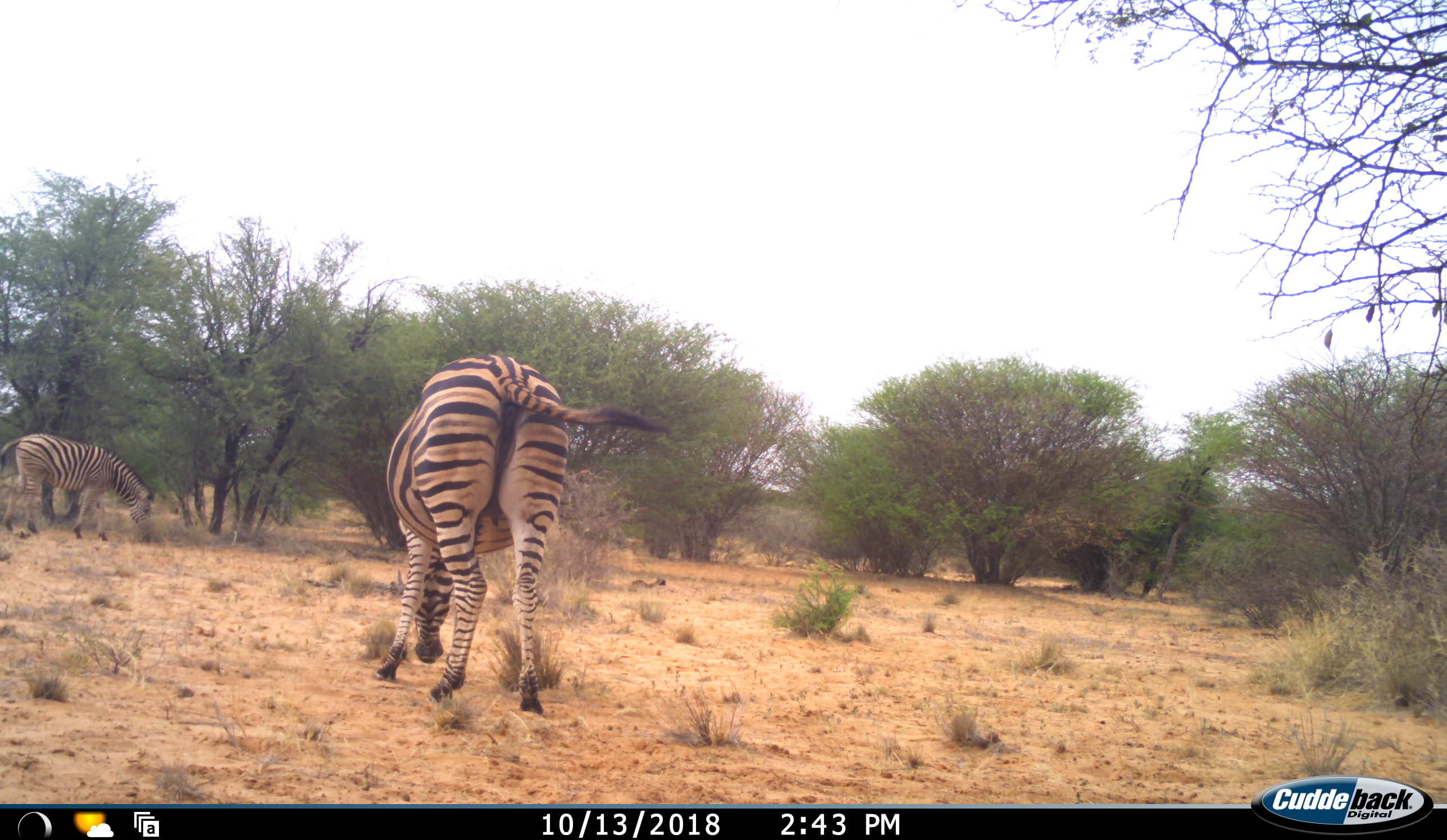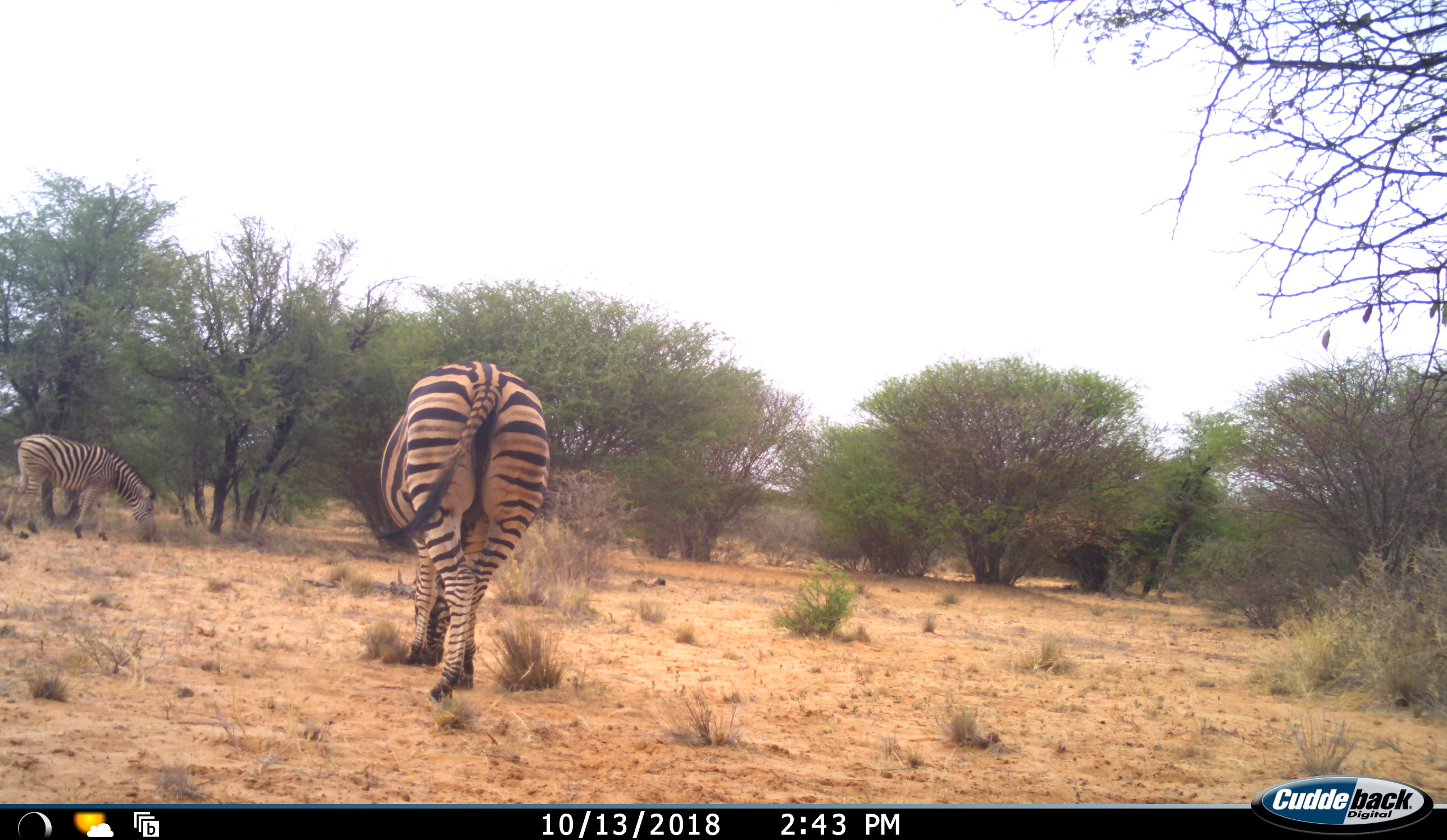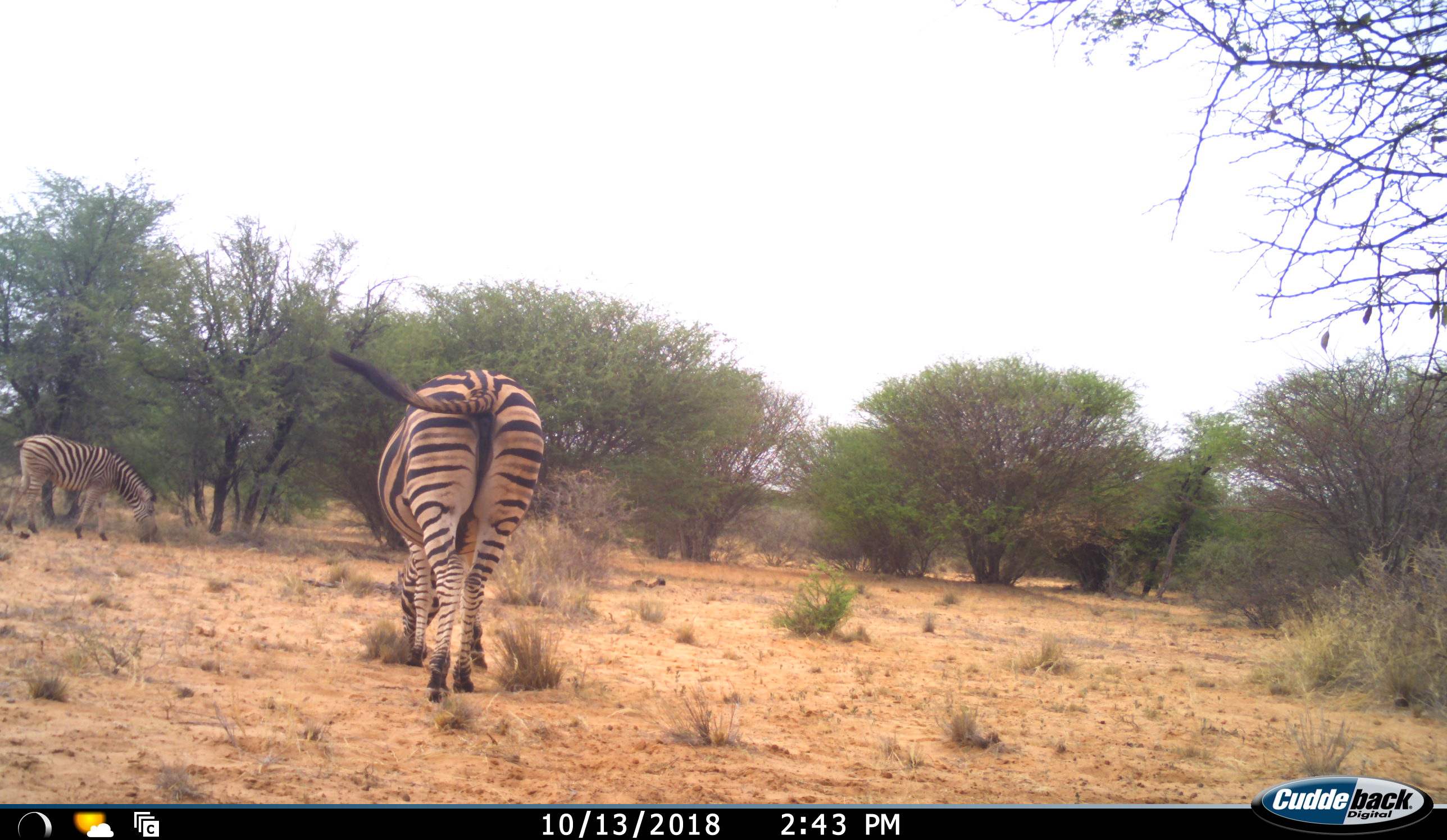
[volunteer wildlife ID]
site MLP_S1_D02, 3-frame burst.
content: unidentified animal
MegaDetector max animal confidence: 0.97